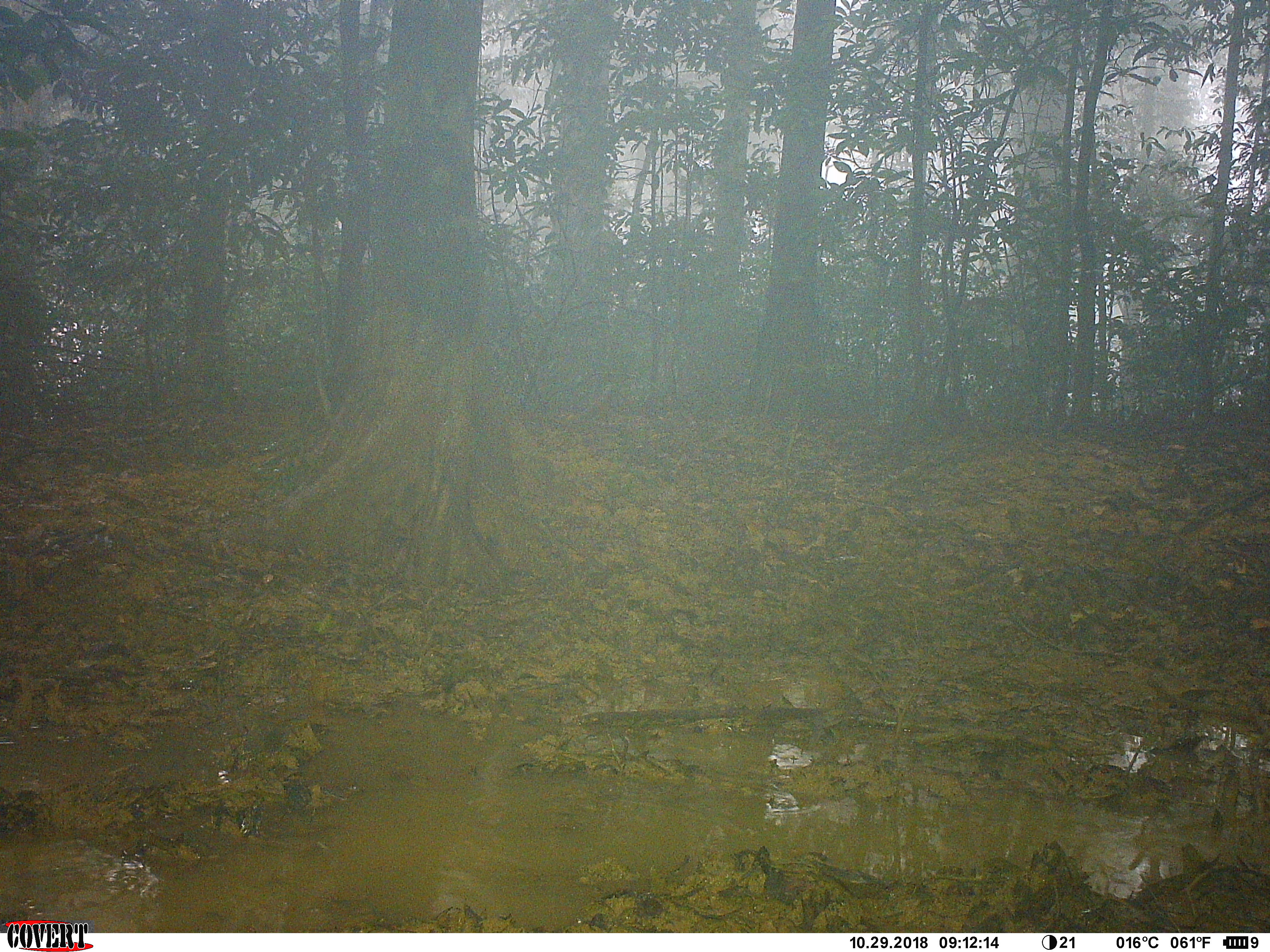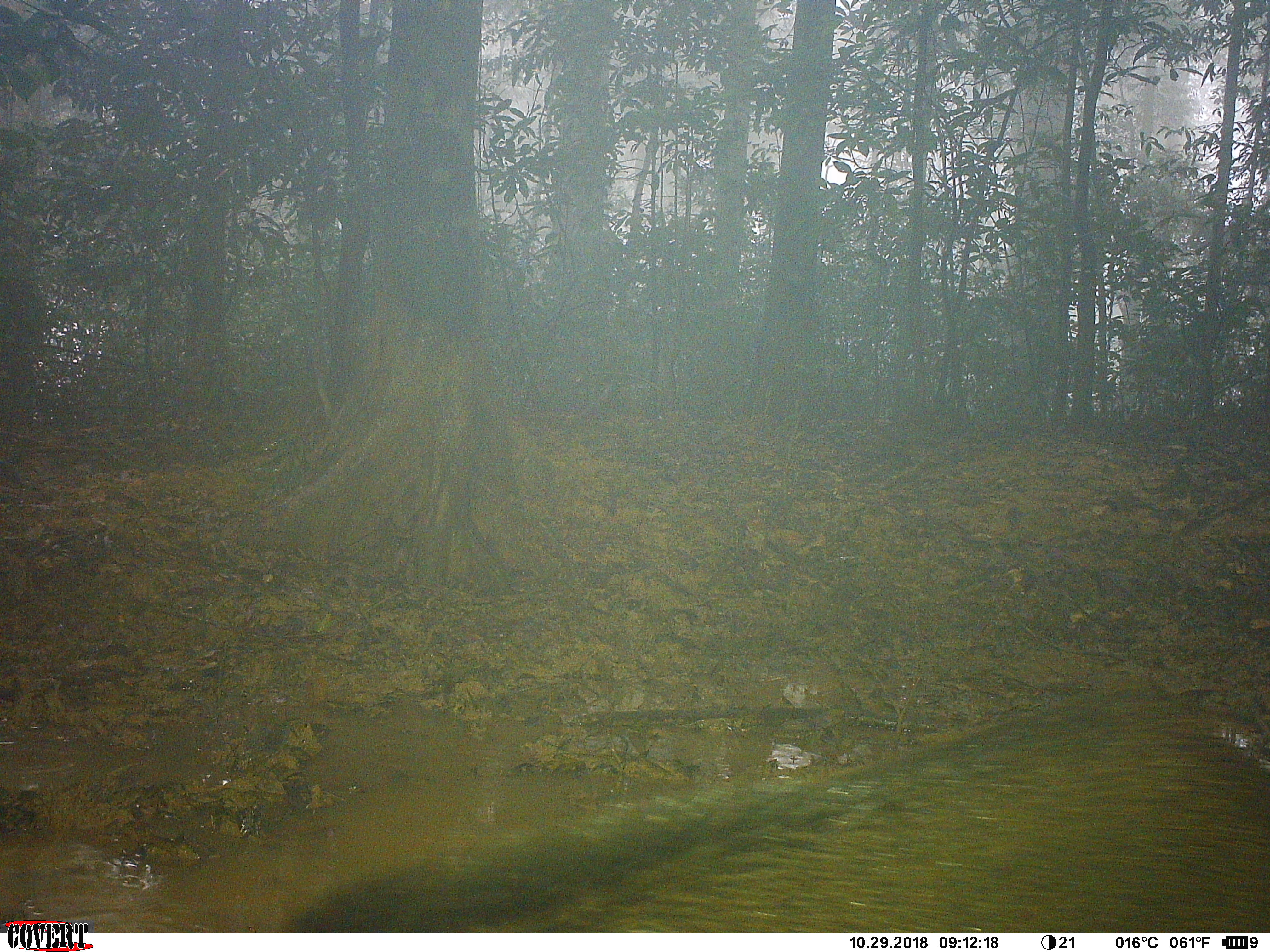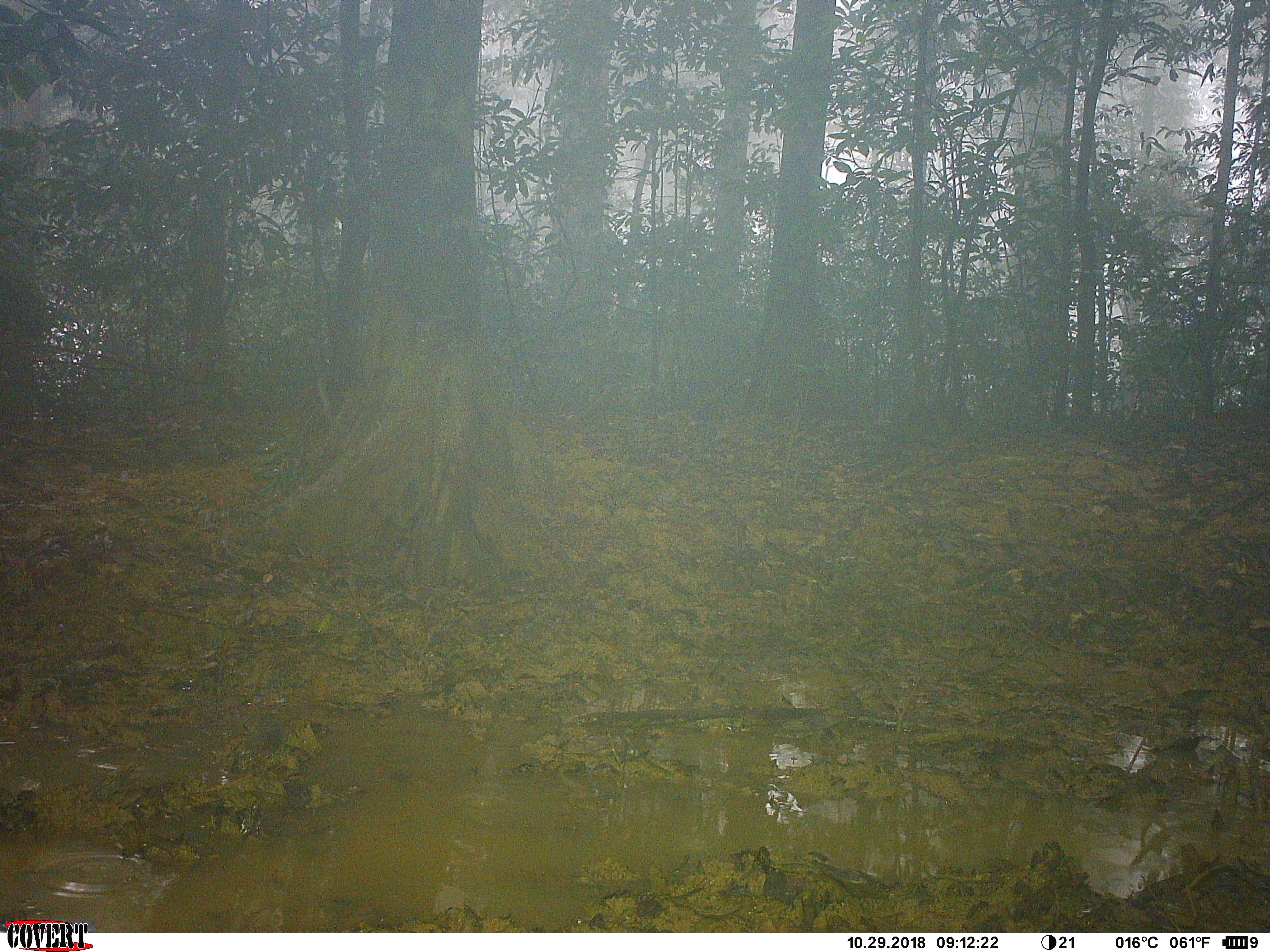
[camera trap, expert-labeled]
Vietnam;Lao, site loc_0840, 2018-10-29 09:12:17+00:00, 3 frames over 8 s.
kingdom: Animalia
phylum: Chordata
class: Mammalia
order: Artiodactyla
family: Suidae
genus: Sus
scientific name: Sus scrofa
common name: eurasian wild pig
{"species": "eurasian wild pig (Sus scrofa)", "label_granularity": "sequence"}